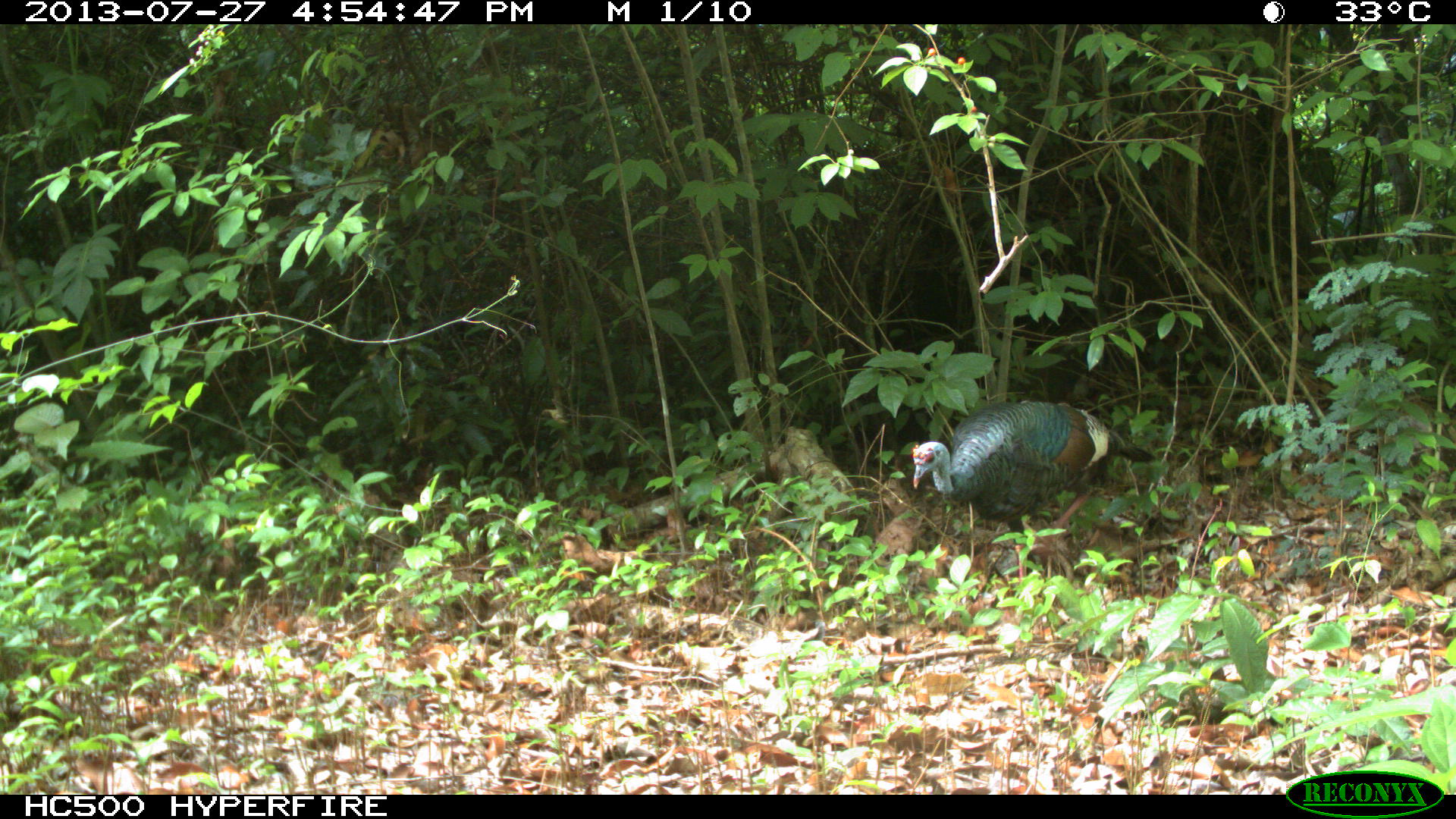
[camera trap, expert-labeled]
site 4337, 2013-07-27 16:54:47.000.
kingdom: Animalia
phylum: Chordata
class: Aves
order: Galliformes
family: Phasianidae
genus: Meleagris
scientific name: Meleagris ocellata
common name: ocellated turkey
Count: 1.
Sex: female.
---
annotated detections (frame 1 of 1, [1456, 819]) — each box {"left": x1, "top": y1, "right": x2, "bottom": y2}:
meleagris ocellata: {"left": 911, "top": 399, "right": 1155, "bottom": 579}